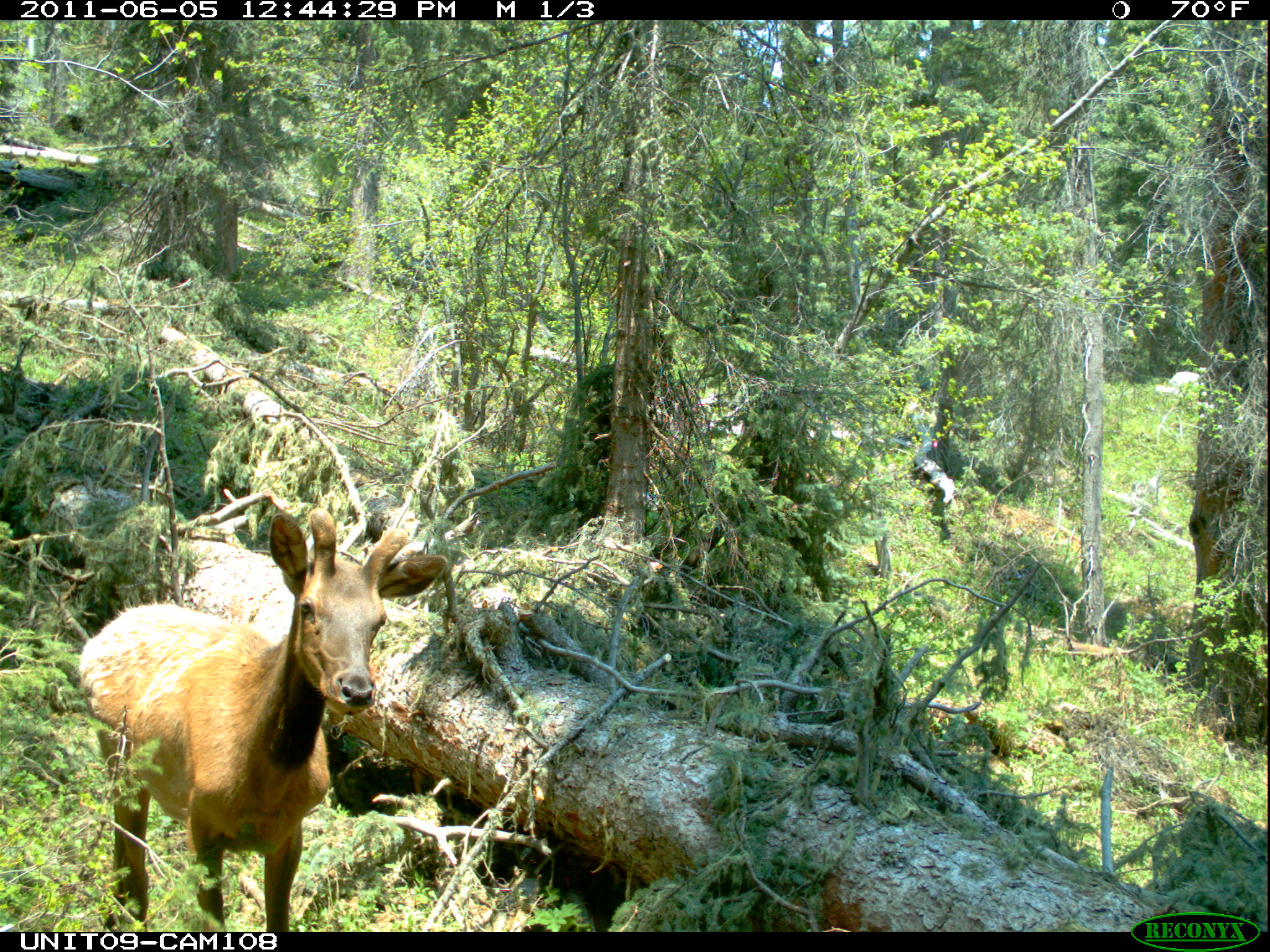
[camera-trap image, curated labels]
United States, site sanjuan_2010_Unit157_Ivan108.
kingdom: Animalia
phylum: Chordata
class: Mammalia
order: Artiodactyla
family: Cervidae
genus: Cervus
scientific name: Cervus elaphus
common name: red deer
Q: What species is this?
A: Cervus elaphus (red deer).